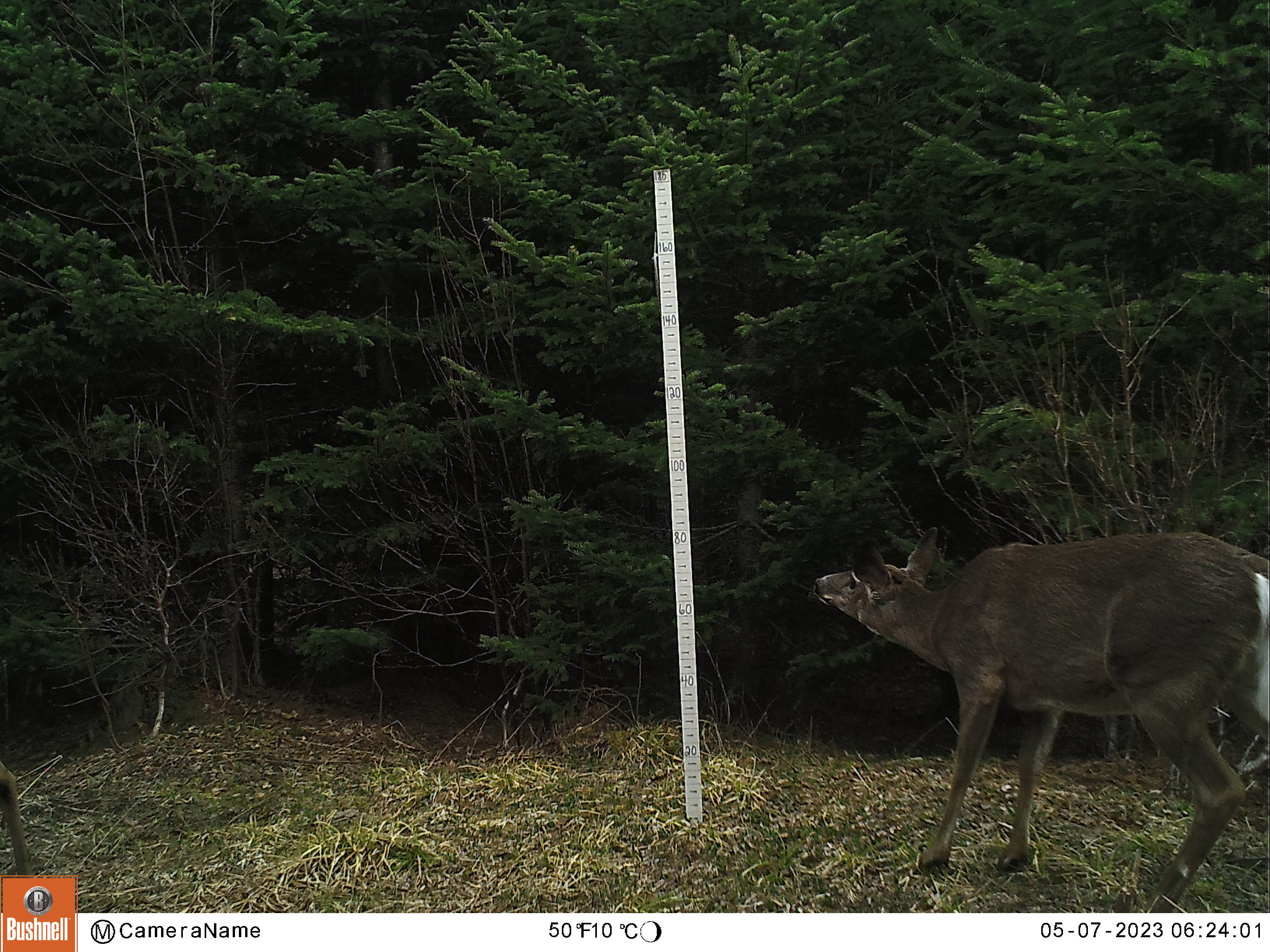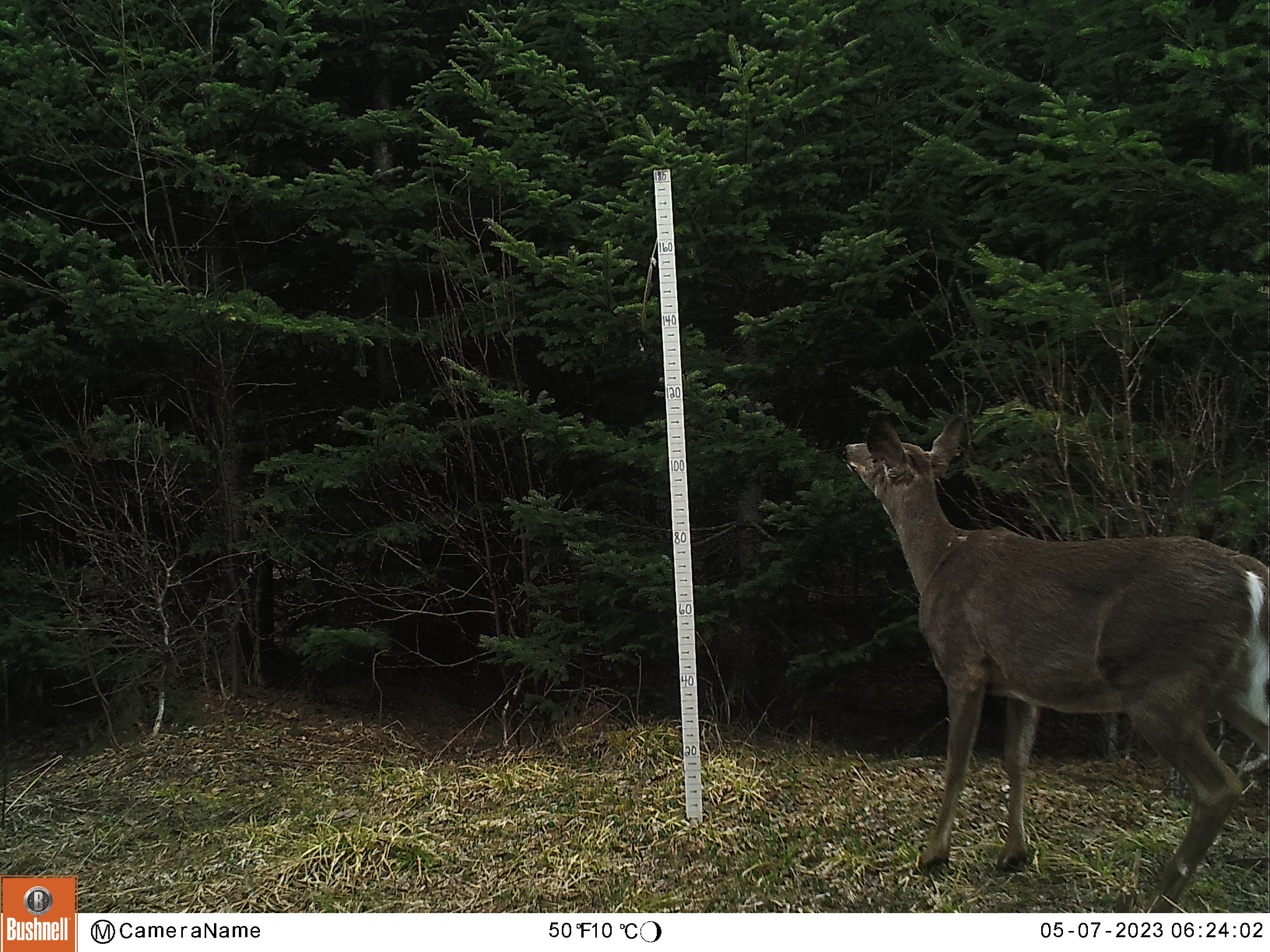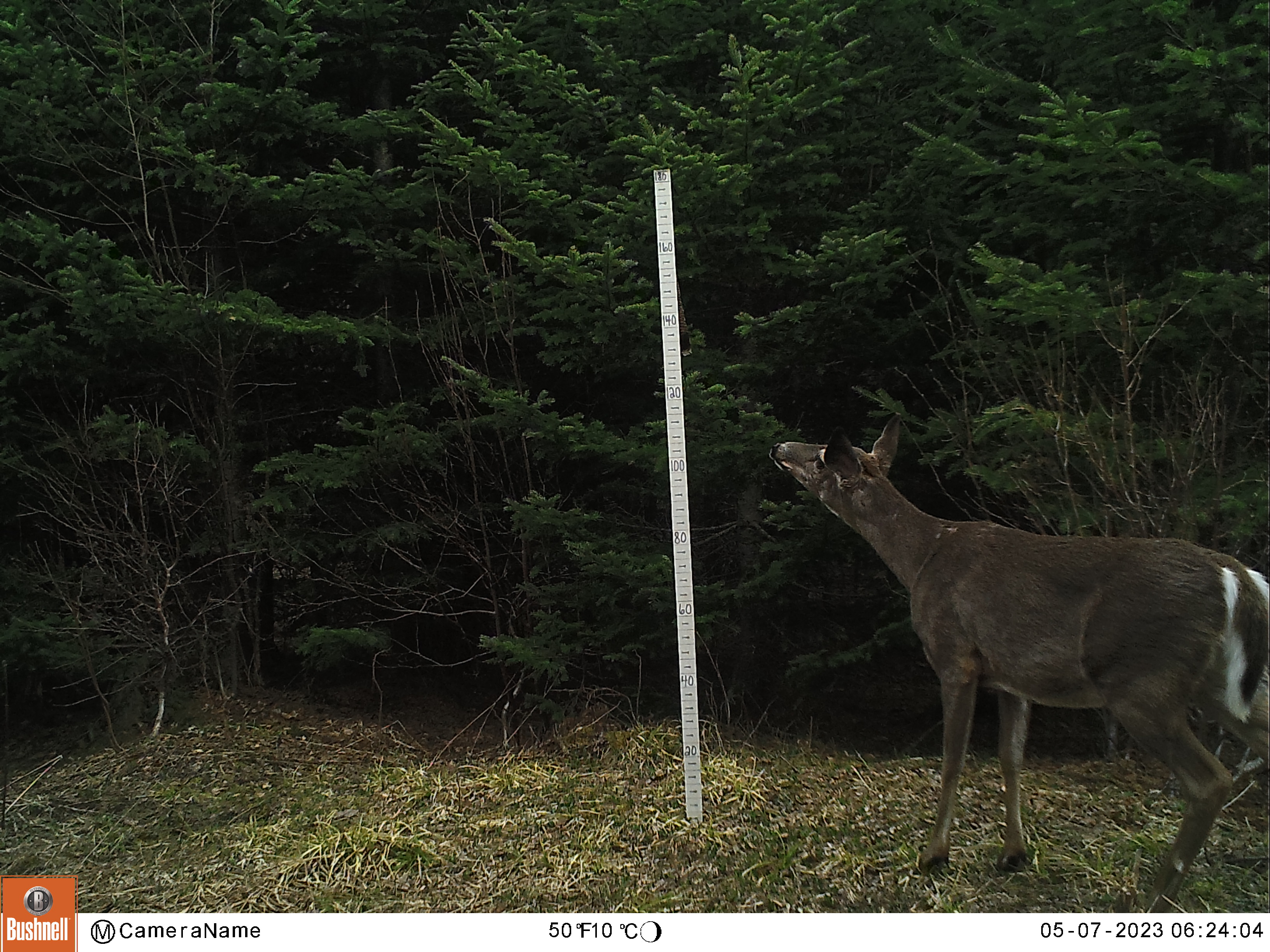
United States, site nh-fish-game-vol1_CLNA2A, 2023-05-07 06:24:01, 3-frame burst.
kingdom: Animalia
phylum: Chordata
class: Mammalia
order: Artiodactyla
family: Cervidae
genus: Odocoileus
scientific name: Odocoileus virginianus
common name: white-tailed deer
White-tailed deer (Odocoileus virginianus).